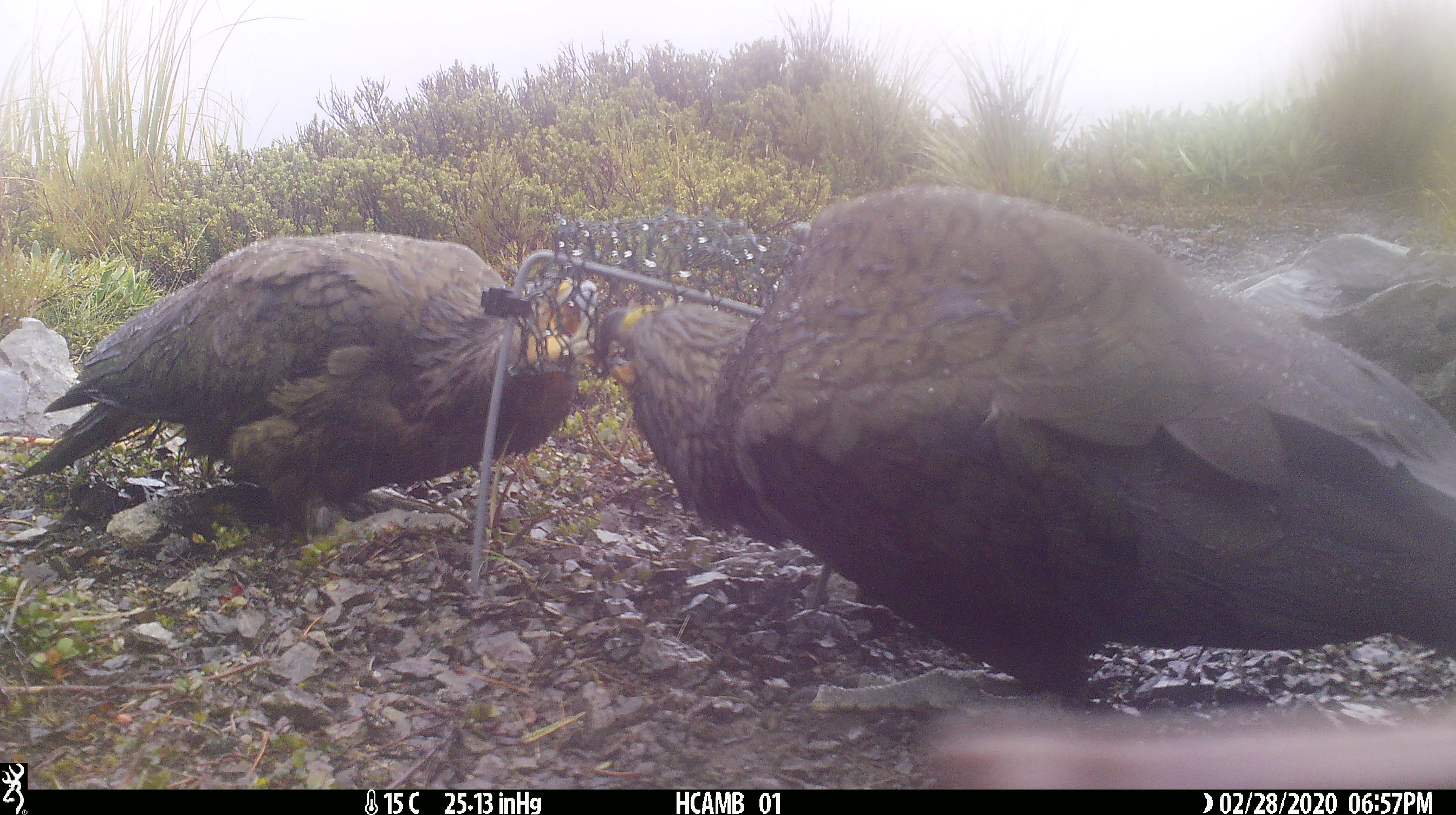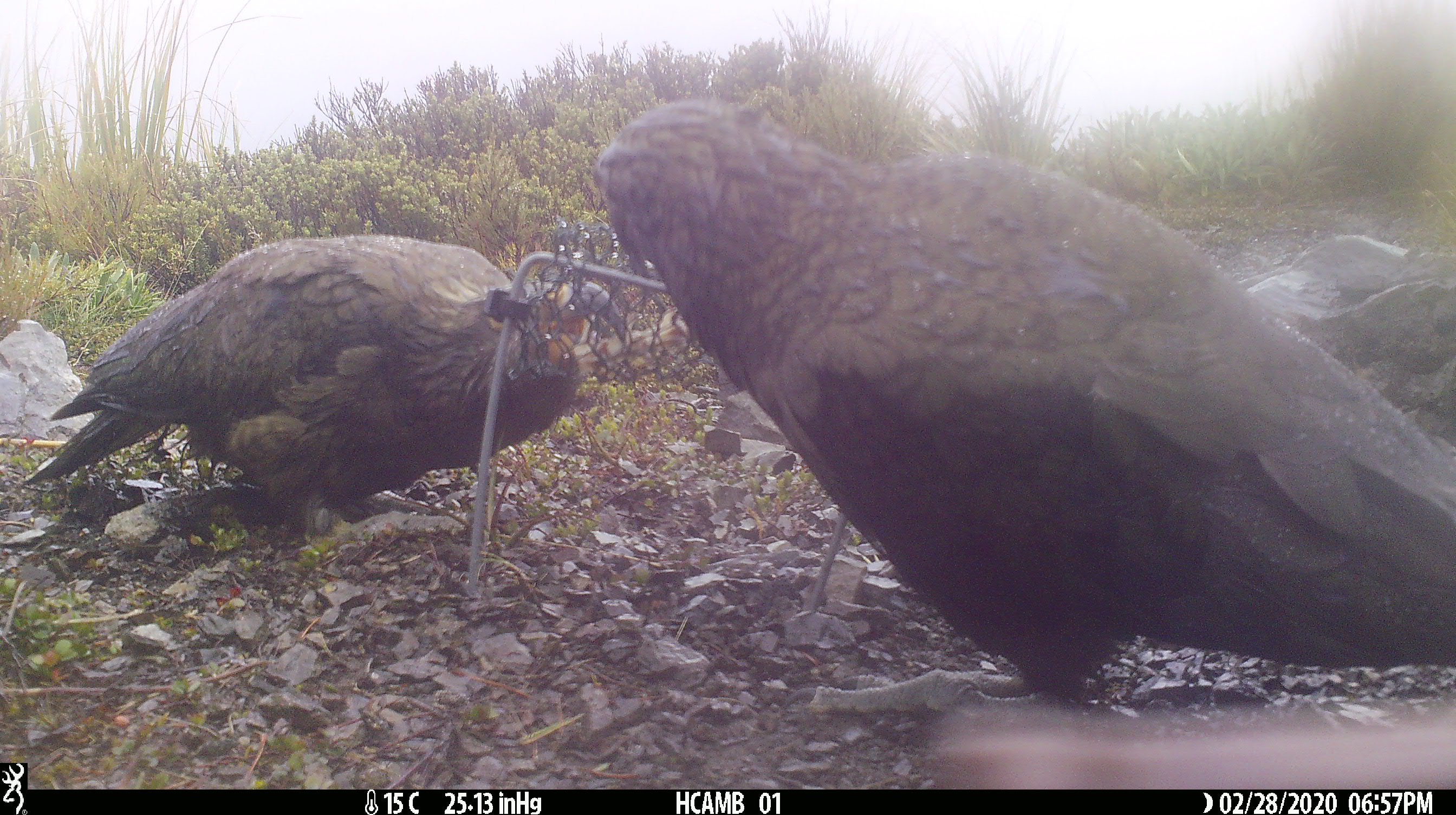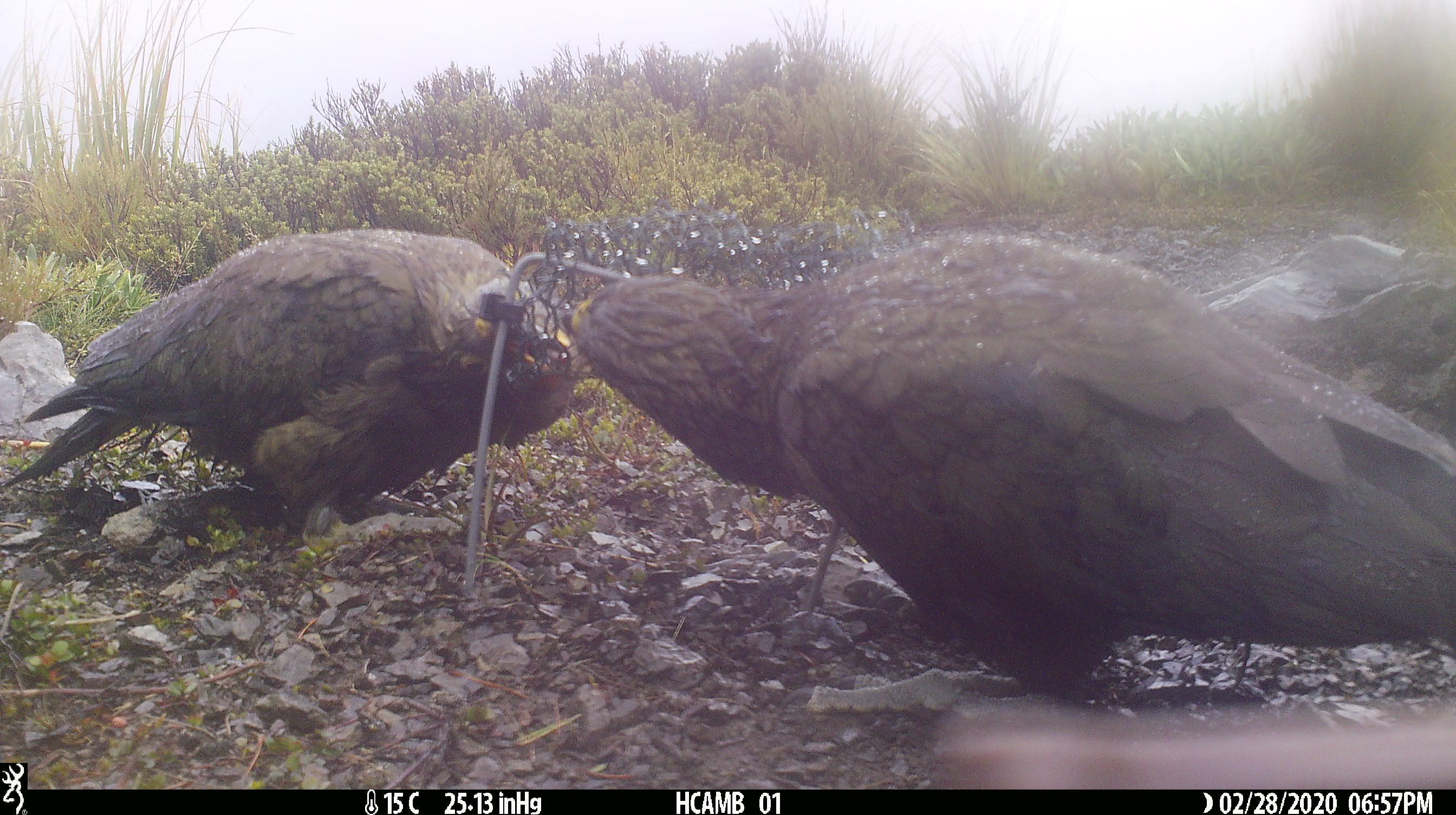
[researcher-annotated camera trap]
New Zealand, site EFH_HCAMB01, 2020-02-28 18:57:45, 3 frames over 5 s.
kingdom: Animalia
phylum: Chordata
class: Aves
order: Psittaciformes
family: Strigopidae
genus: Nestor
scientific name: Nestor notabilis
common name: kea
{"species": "kea (Nestor notabilis)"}